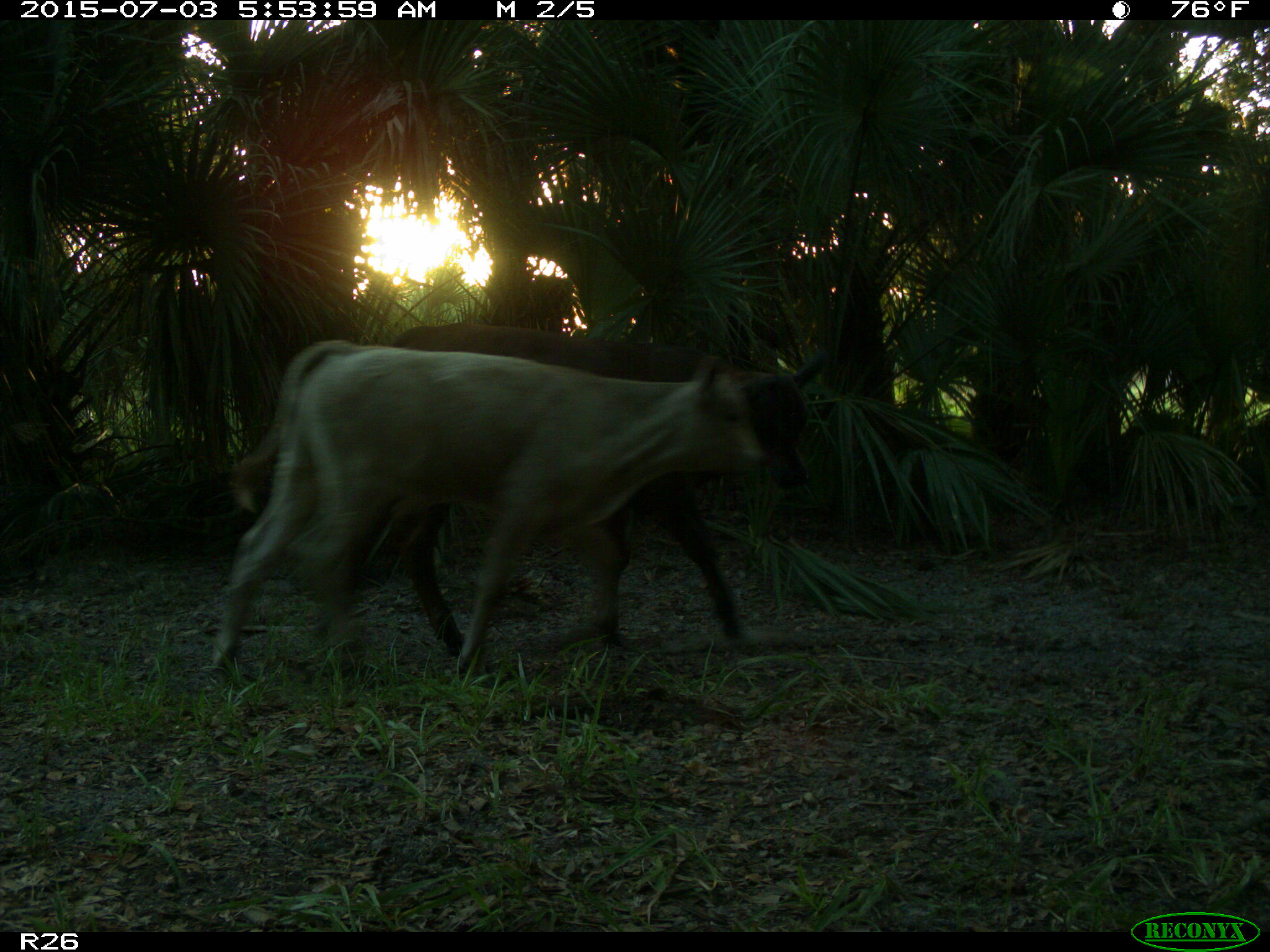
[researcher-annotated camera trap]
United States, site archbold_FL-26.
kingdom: Animalia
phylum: Chordata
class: Mammalia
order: Artiodactyla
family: Bovidae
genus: Bos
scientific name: Bos taurus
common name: domestic cow